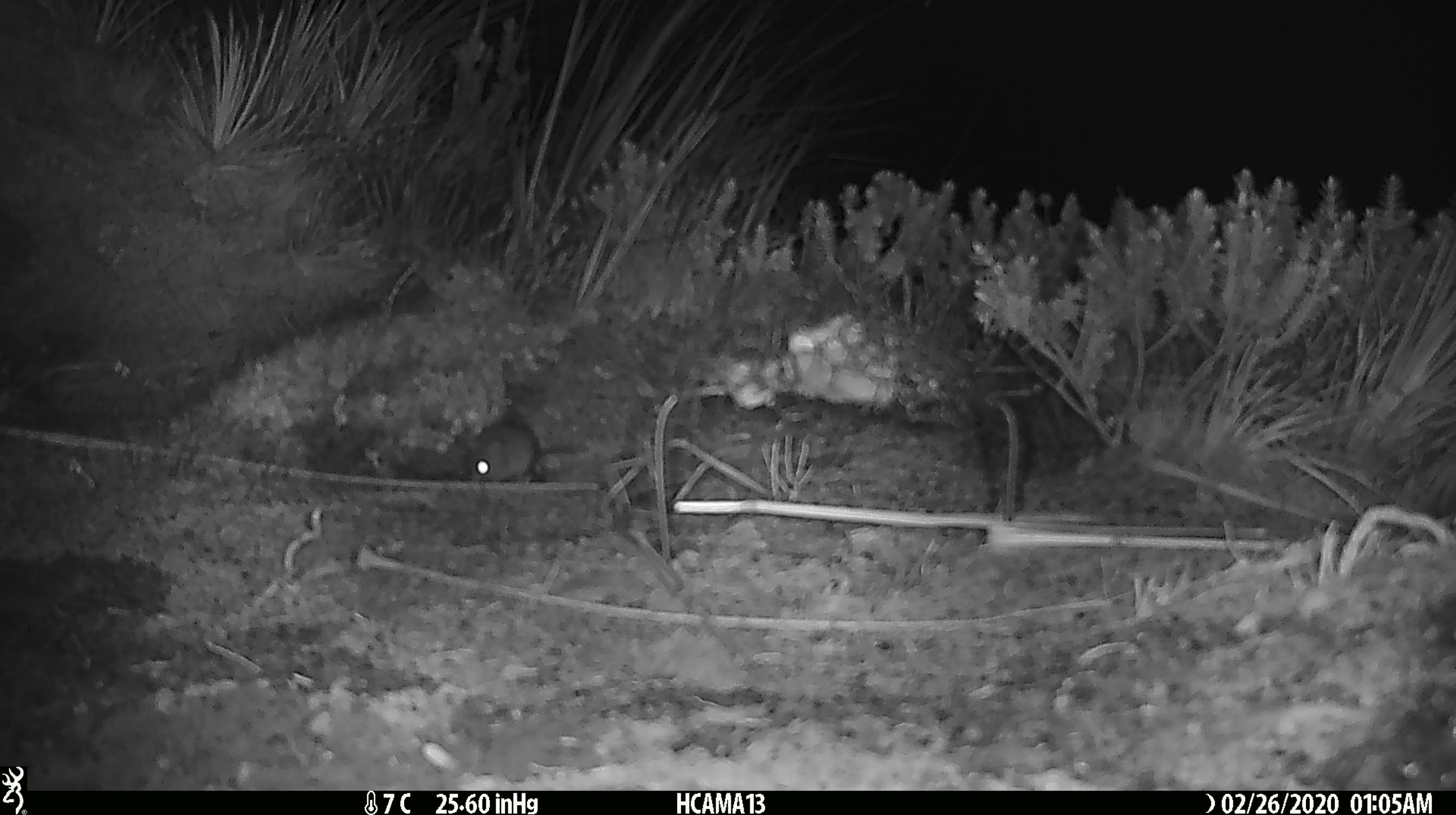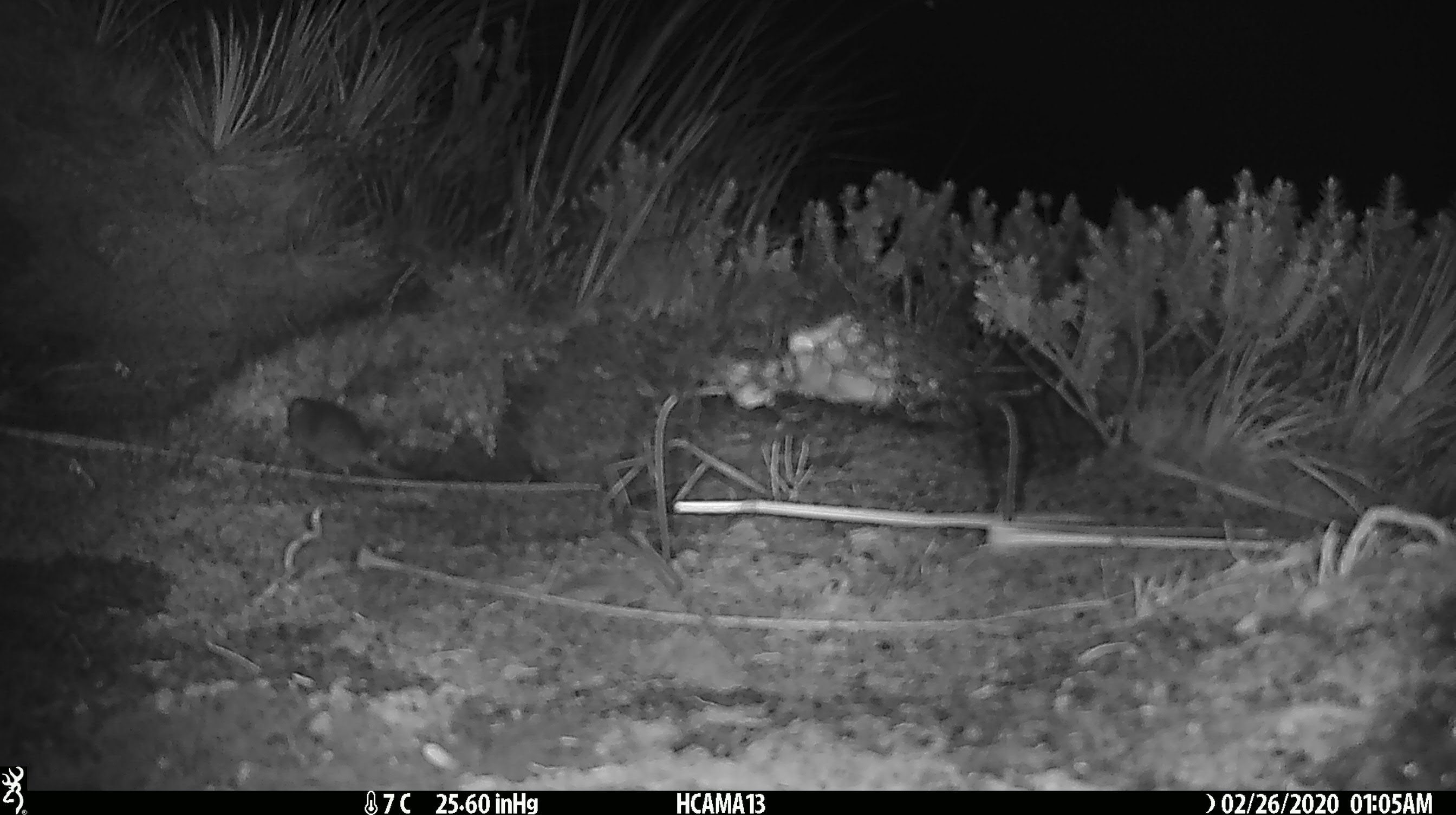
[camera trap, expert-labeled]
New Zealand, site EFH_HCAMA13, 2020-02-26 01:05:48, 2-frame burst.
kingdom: Animalia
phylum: Chordata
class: Mammalia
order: Rodentia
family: Muridae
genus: Mus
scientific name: Mus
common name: mouse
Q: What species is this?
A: Mouse (Mus).